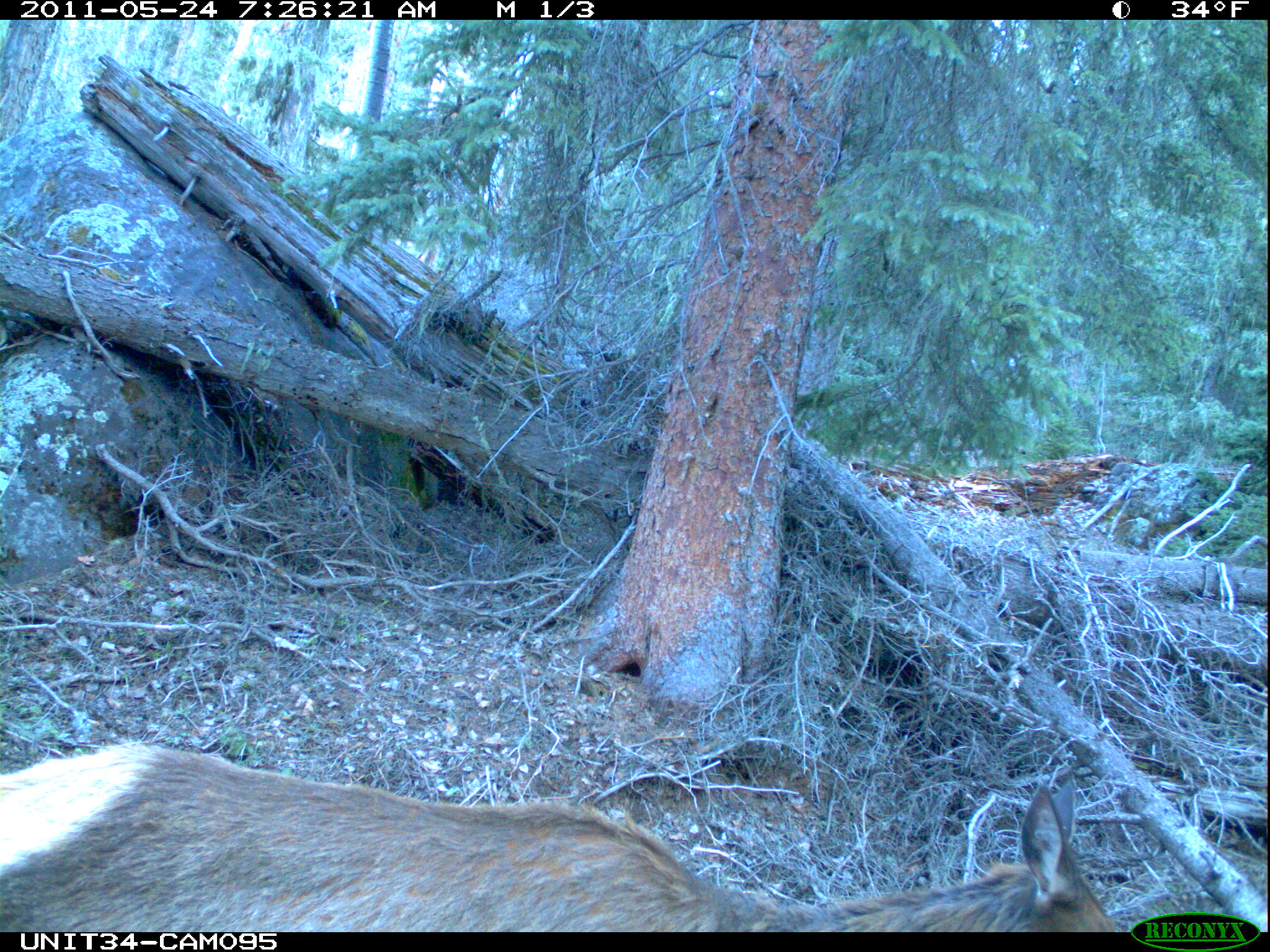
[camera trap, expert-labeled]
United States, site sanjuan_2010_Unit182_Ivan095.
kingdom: Animalia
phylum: Chordata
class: Mammalia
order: Artiodactyla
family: Cervidae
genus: Cervus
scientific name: Cervus elaphus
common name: red deer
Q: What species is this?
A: Cervus elaphus (red deer).